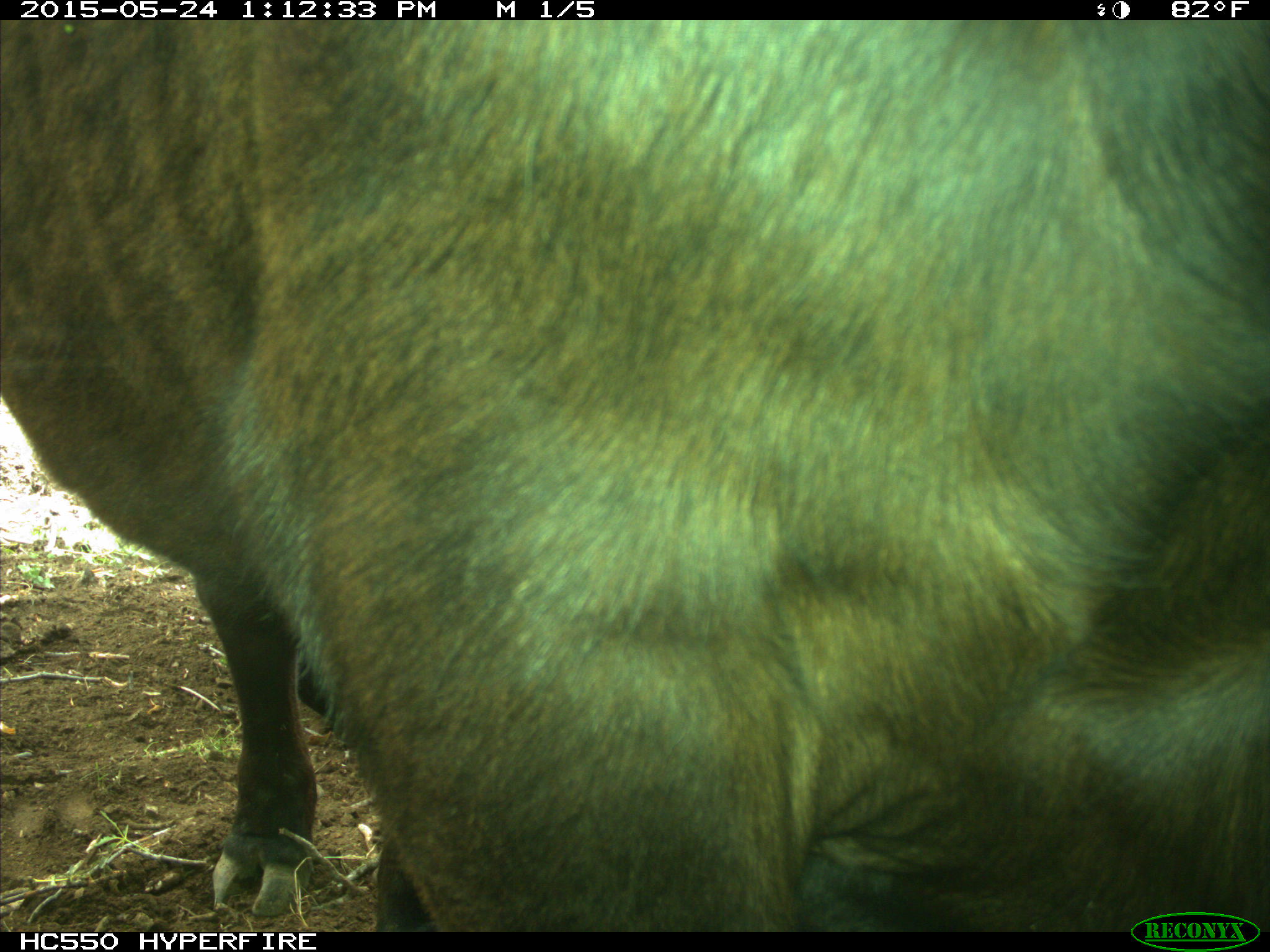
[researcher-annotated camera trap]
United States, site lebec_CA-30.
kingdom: Animalia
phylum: Chordata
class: Mammalia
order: Artiodactyla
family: Bovidae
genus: Bos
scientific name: Bos taurus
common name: domestic cow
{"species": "Bos taurus (domestic cow)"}